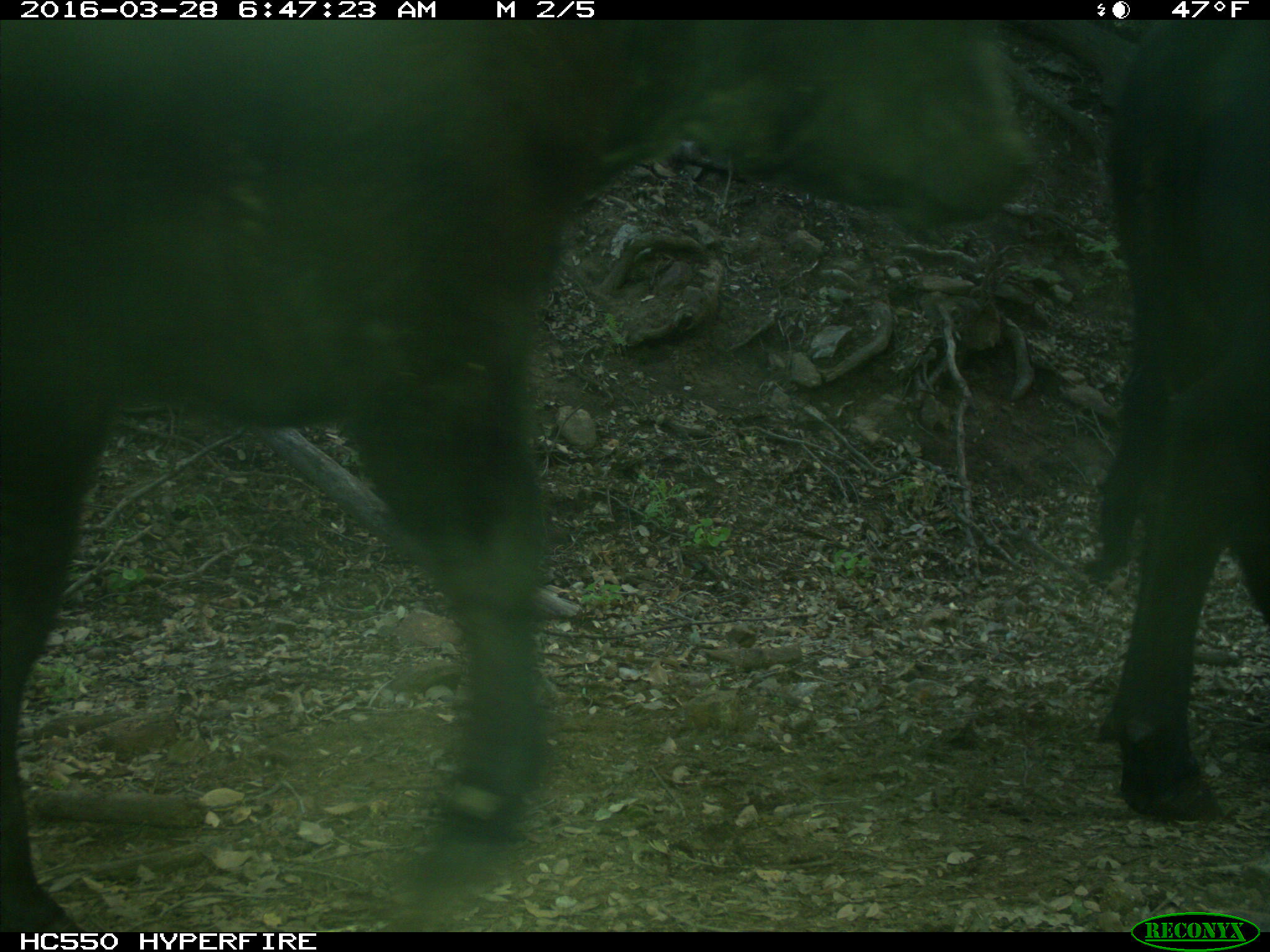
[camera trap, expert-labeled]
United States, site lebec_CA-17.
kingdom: Animalia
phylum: Chordata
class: Mammalia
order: Artiodactyla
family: Bovidae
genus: Bos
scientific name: Bos taurus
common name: domestic cow